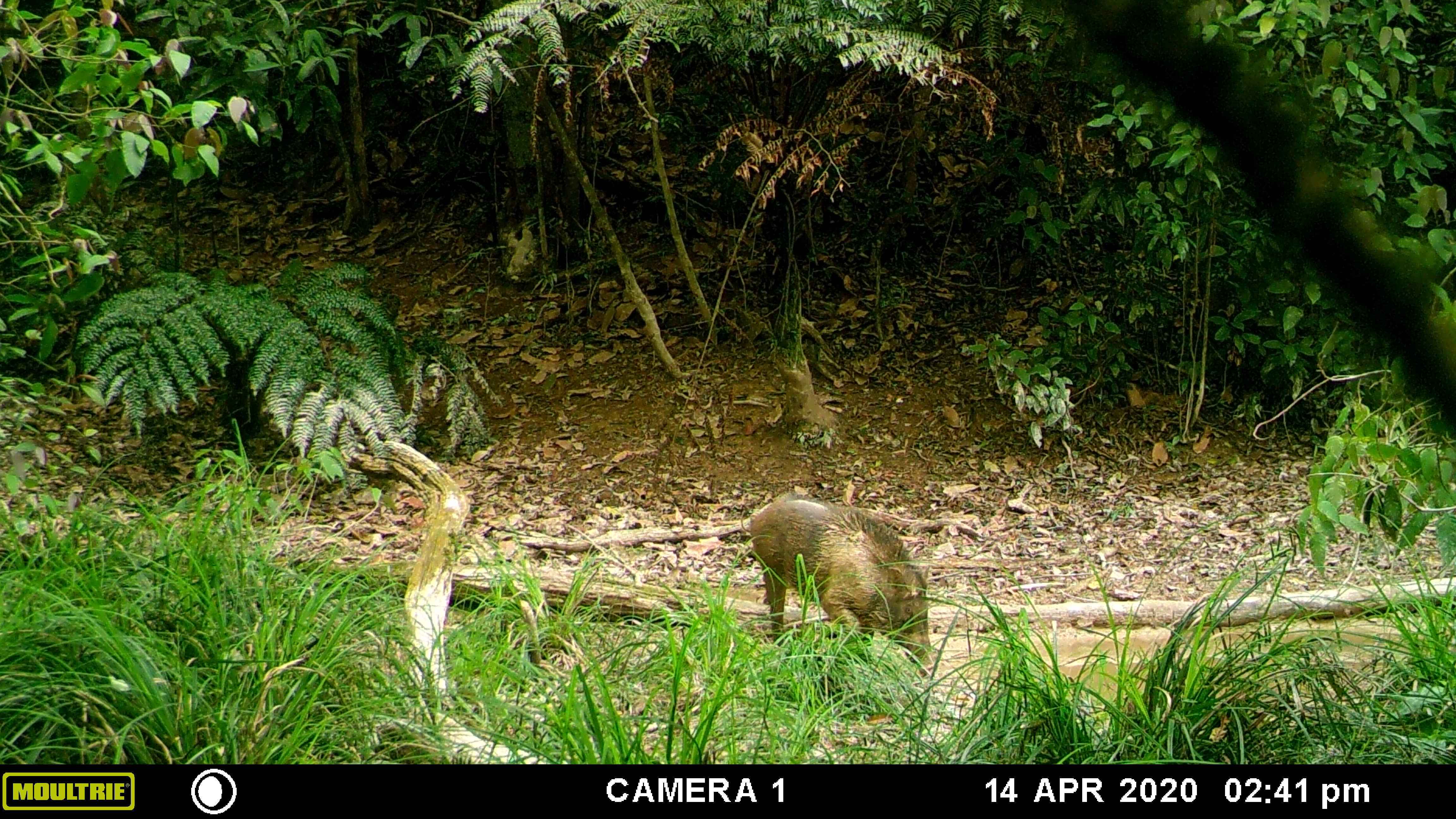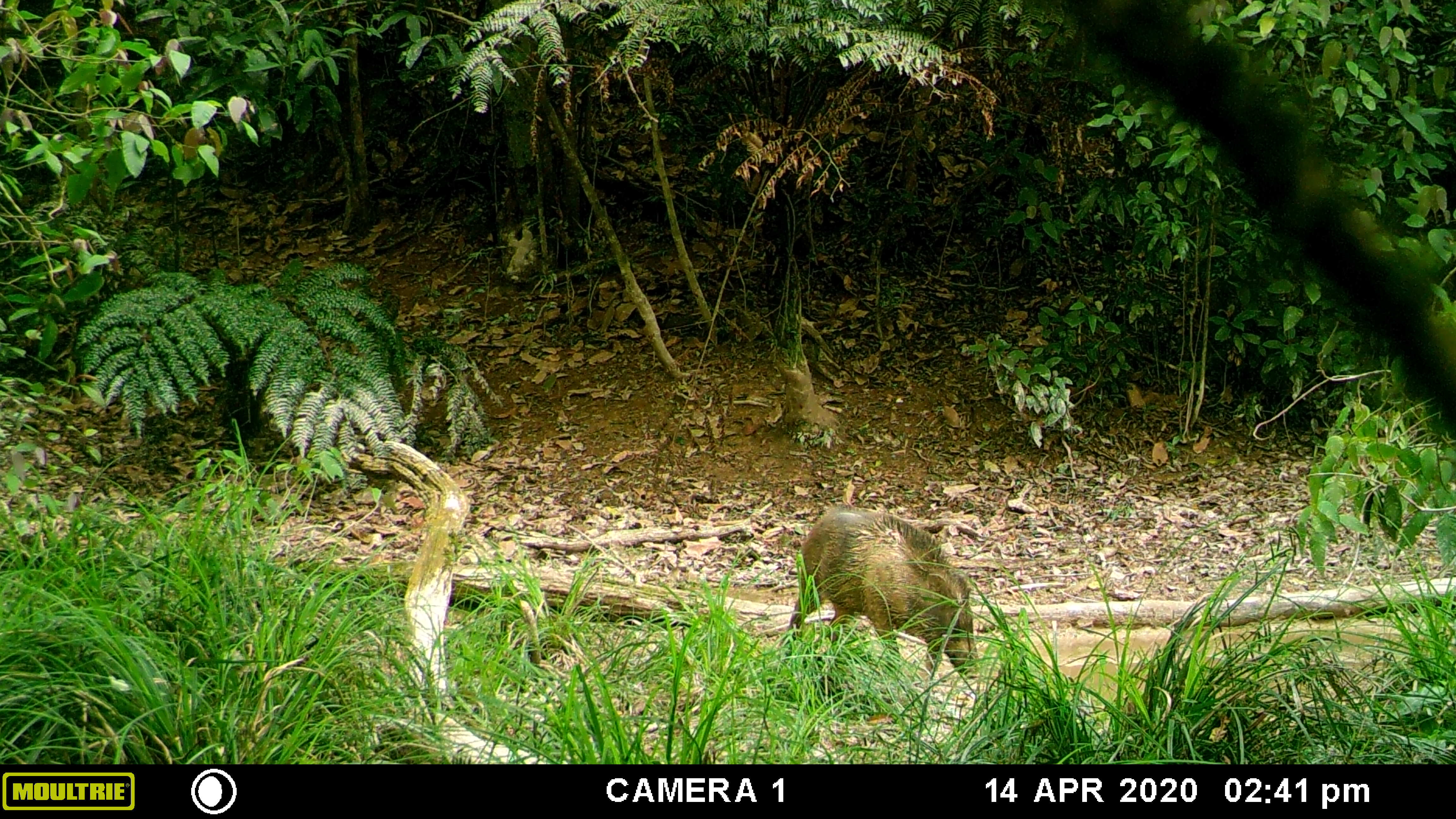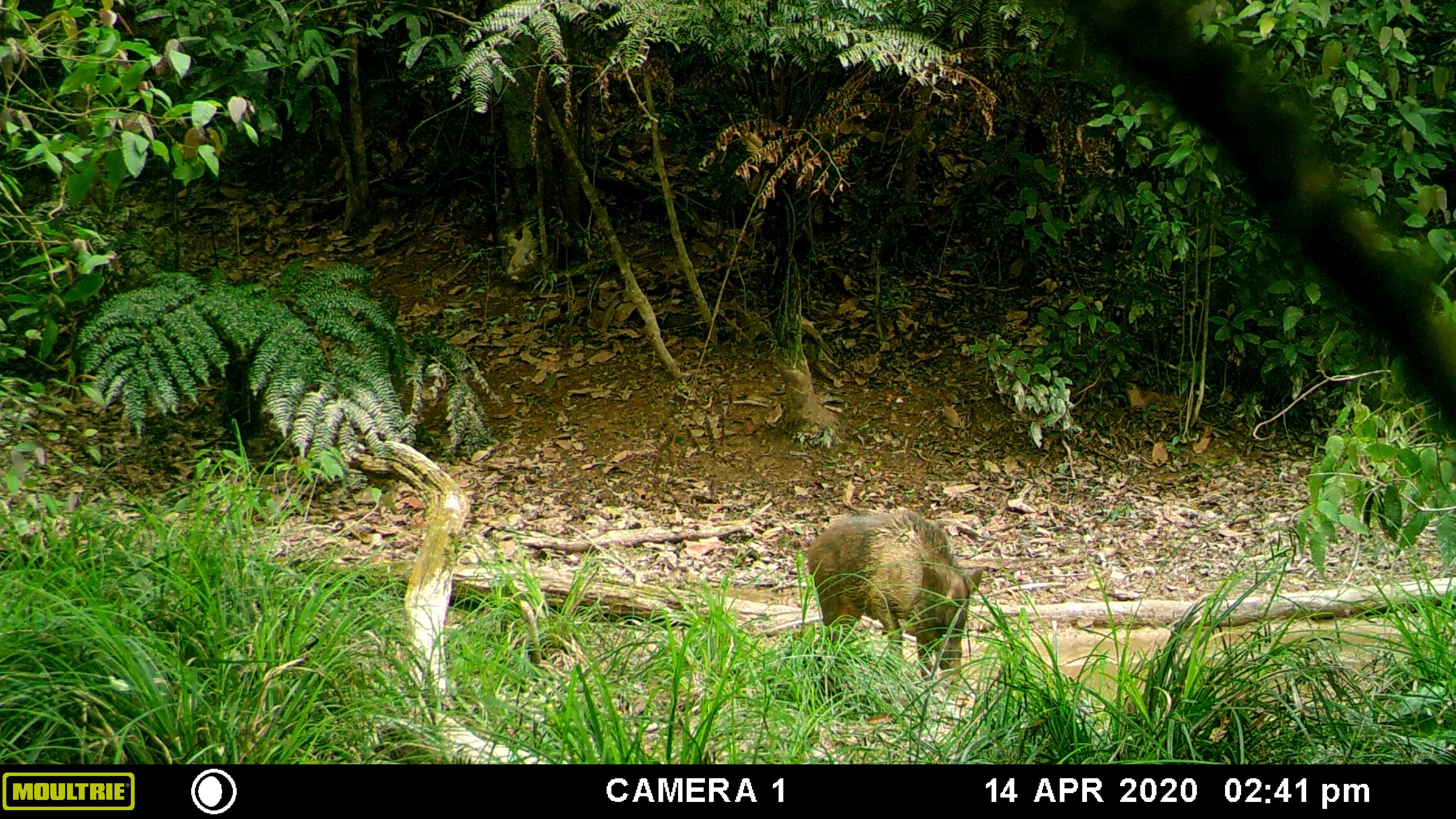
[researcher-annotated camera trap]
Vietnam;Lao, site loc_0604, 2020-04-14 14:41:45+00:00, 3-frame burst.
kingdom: Animalia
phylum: Chordata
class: Mammalia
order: Artiodactyla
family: Suidae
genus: Sus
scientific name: Sus scrofa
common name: eurasian wild pig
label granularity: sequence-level